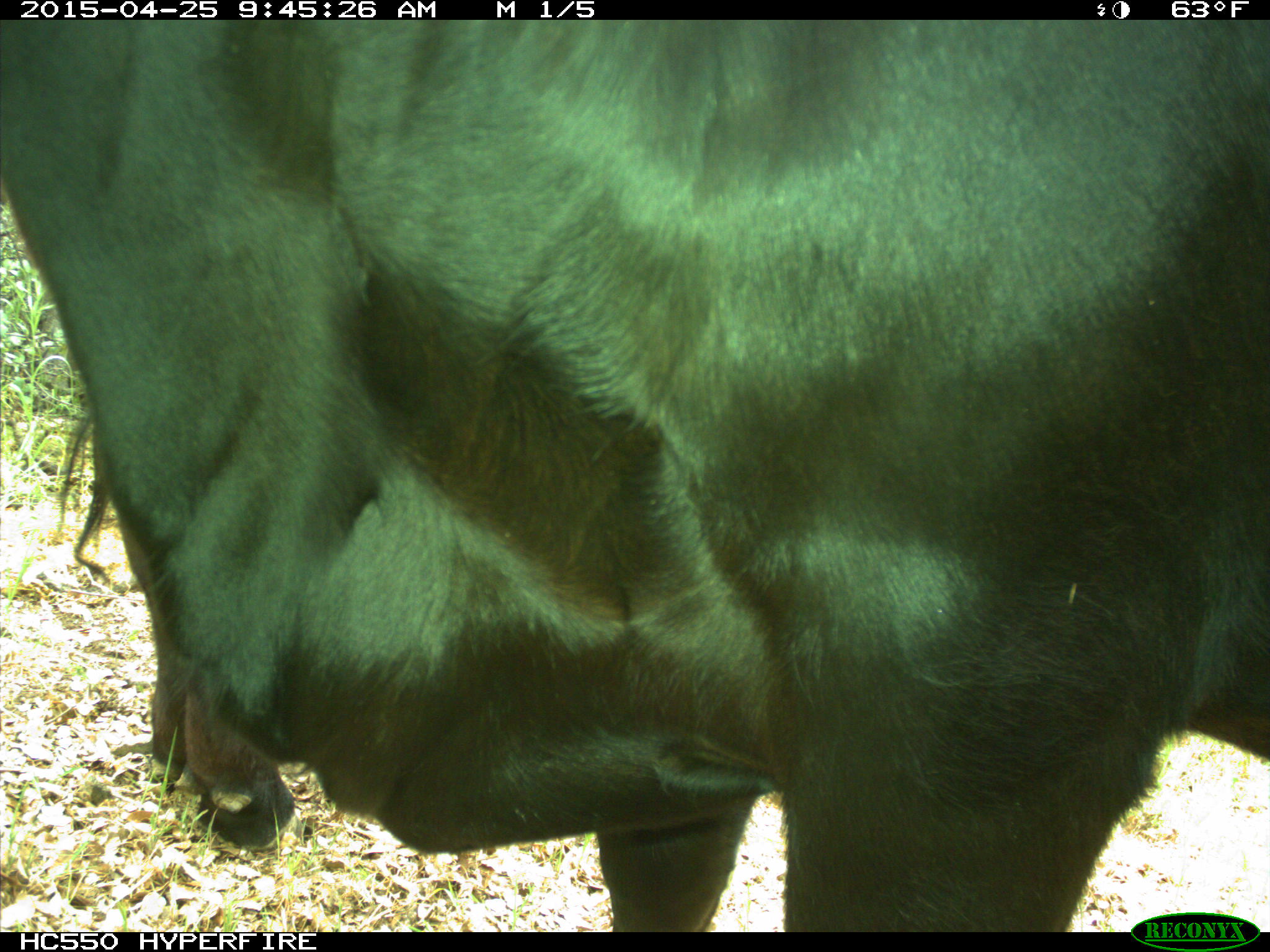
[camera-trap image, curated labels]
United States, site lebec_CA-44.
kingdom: Animalia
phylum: Chordata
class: Mammalia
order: Artiodactyla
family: Suidae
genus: Sus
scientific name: Sus scrofa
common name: wild boar